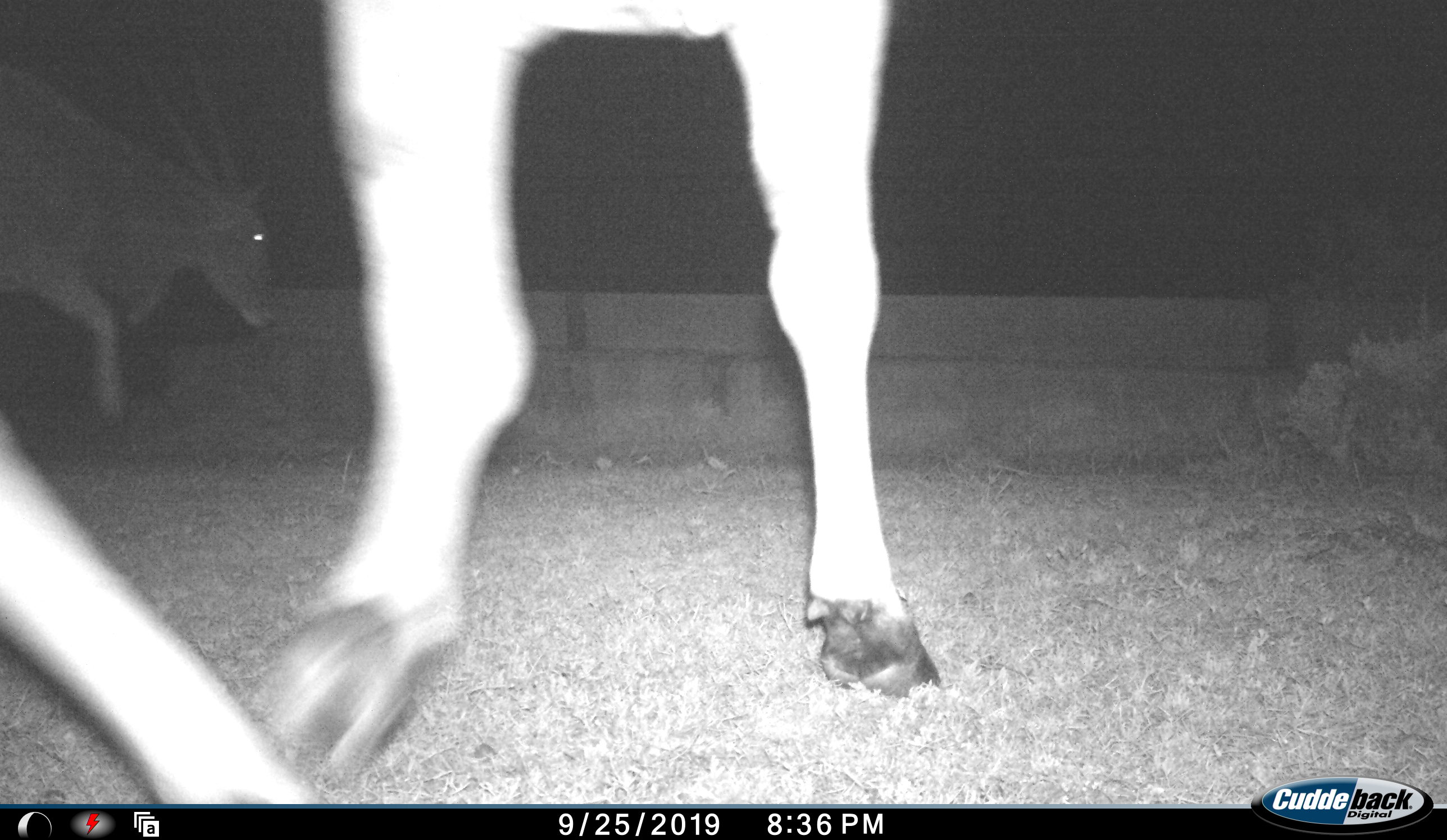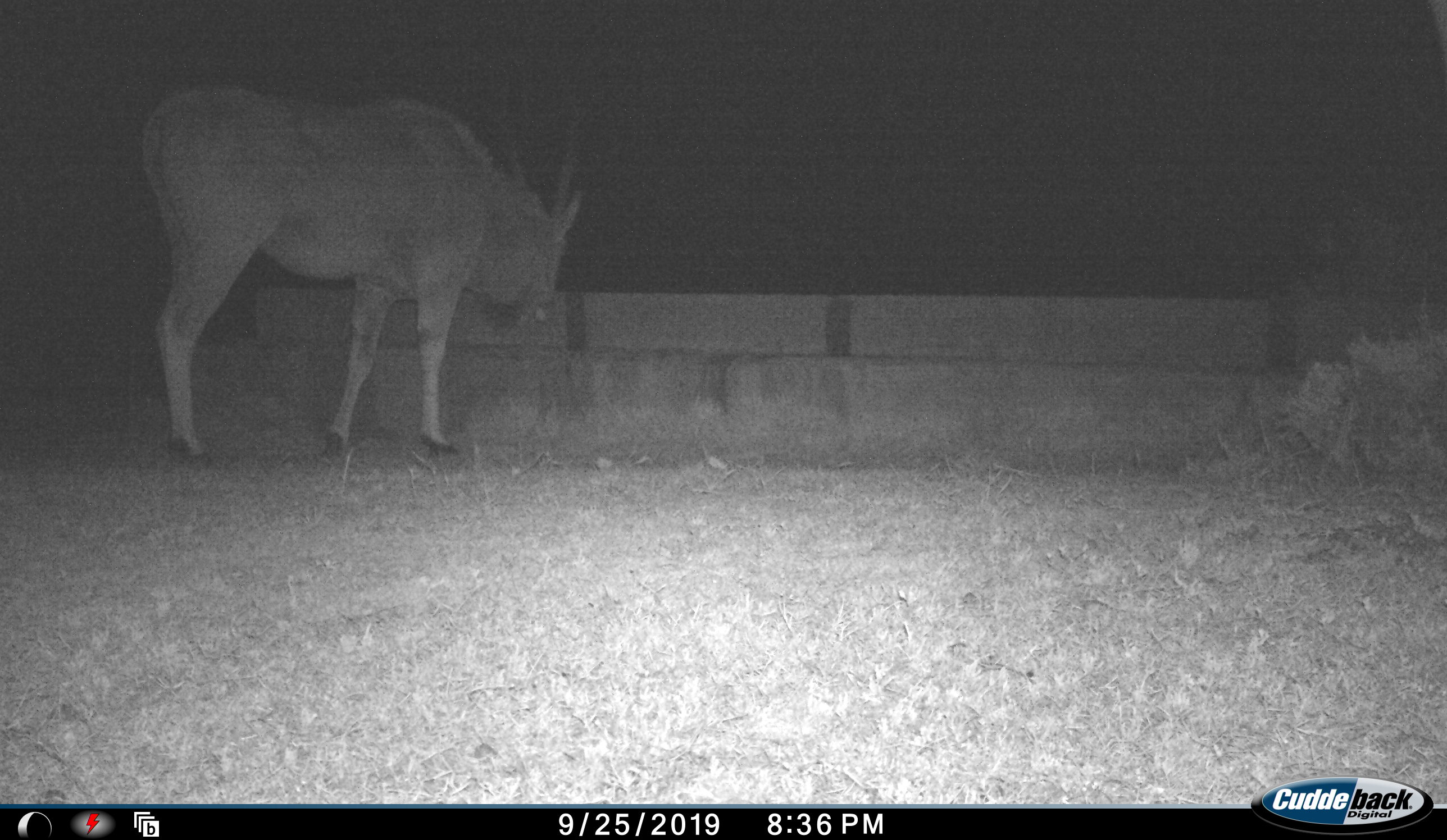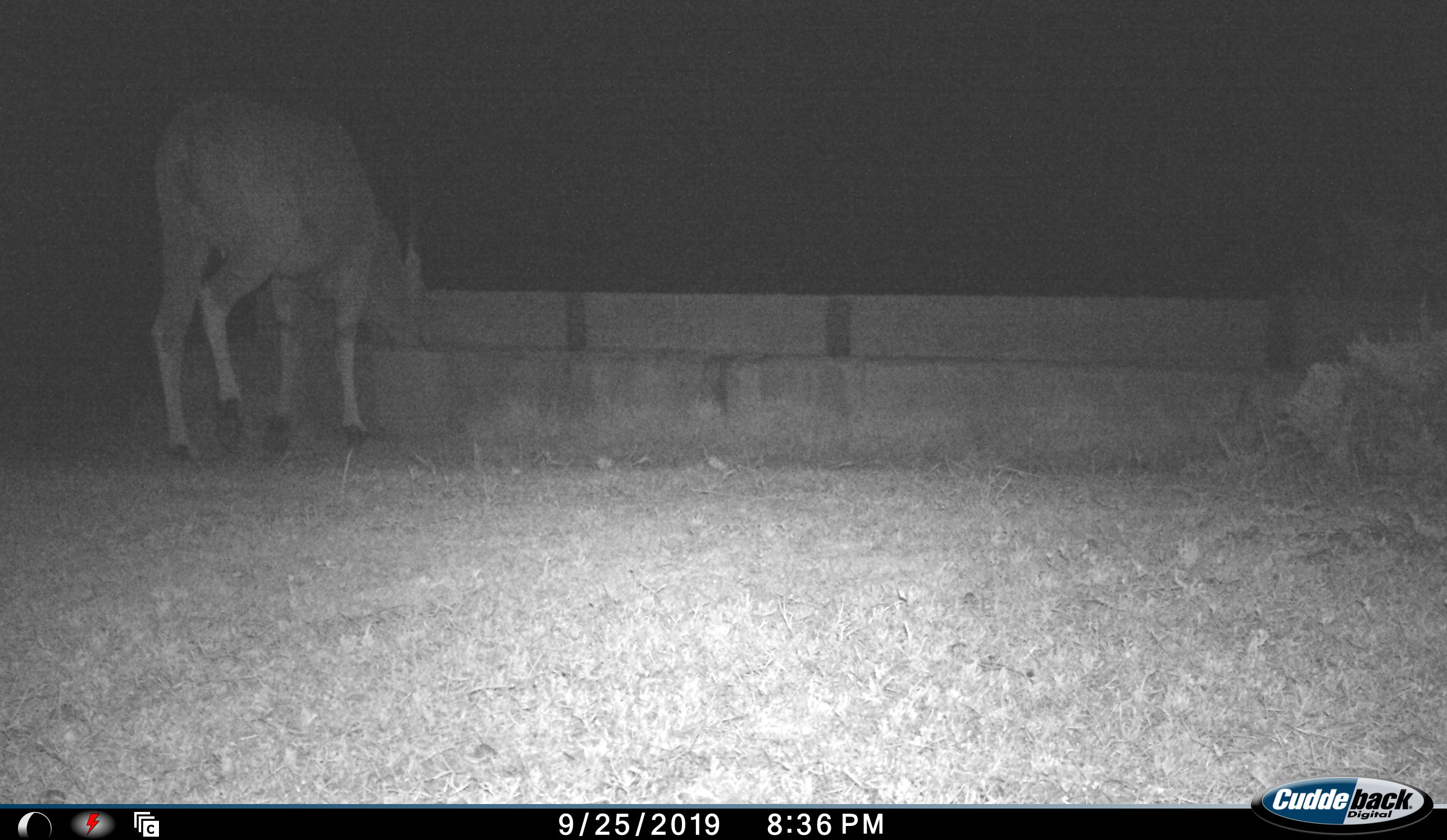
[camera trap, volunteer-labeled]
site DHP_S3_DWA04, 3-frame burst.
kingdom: Animalia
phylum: Chordata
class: Mammalia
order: Artiodactyla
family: Bovidae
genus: Tragelaphus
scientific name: Tragelaphus oryx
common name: eland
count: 2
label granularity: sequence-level